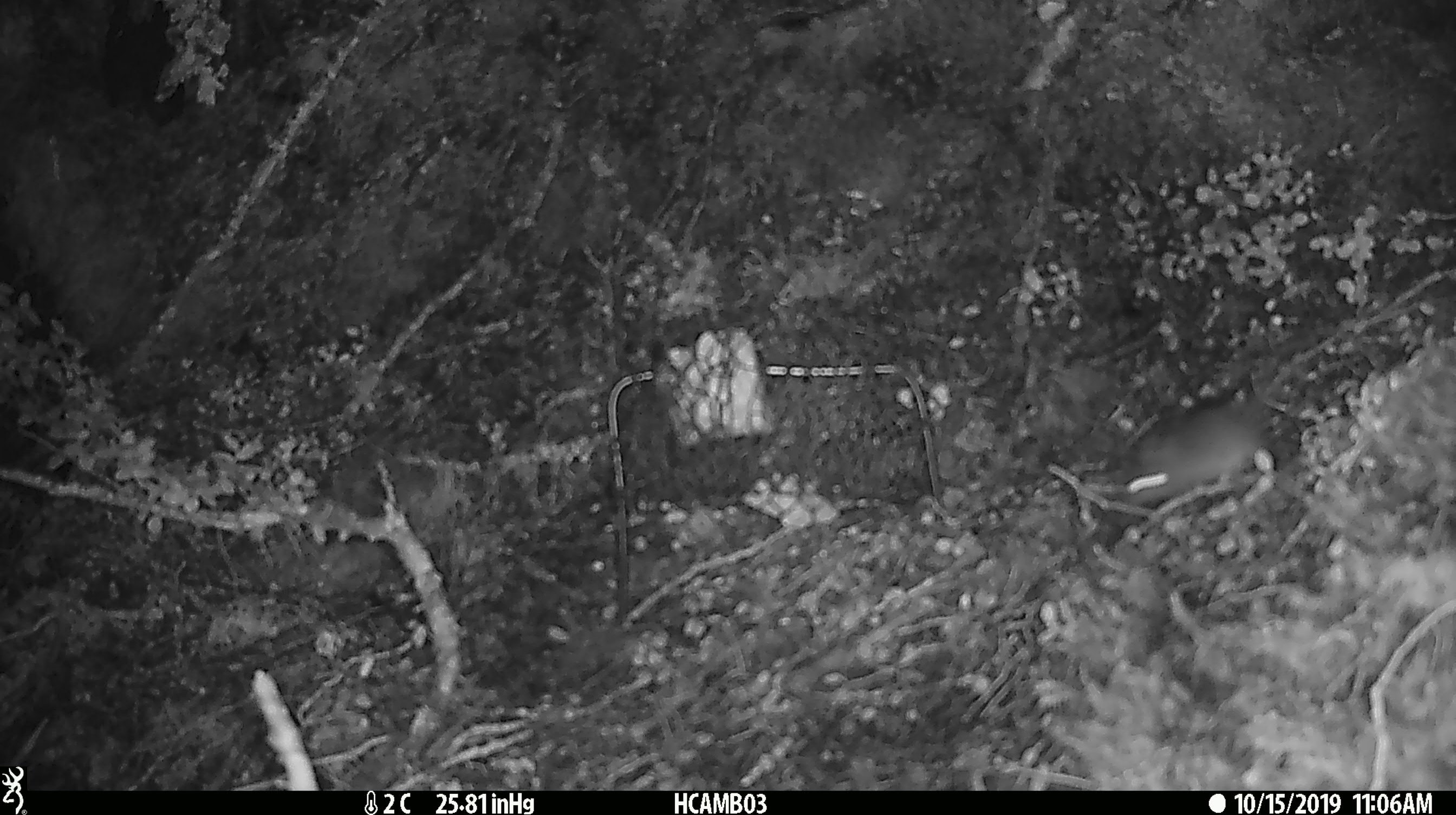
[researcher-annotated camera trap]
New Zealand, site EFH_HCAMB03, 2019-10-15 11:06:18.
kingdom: Animalia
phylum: Chordata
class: Mammalia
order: Rodentia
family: Muridae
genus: Mus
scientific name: Mus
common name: mouse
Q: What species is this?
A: Mouse (Mus).